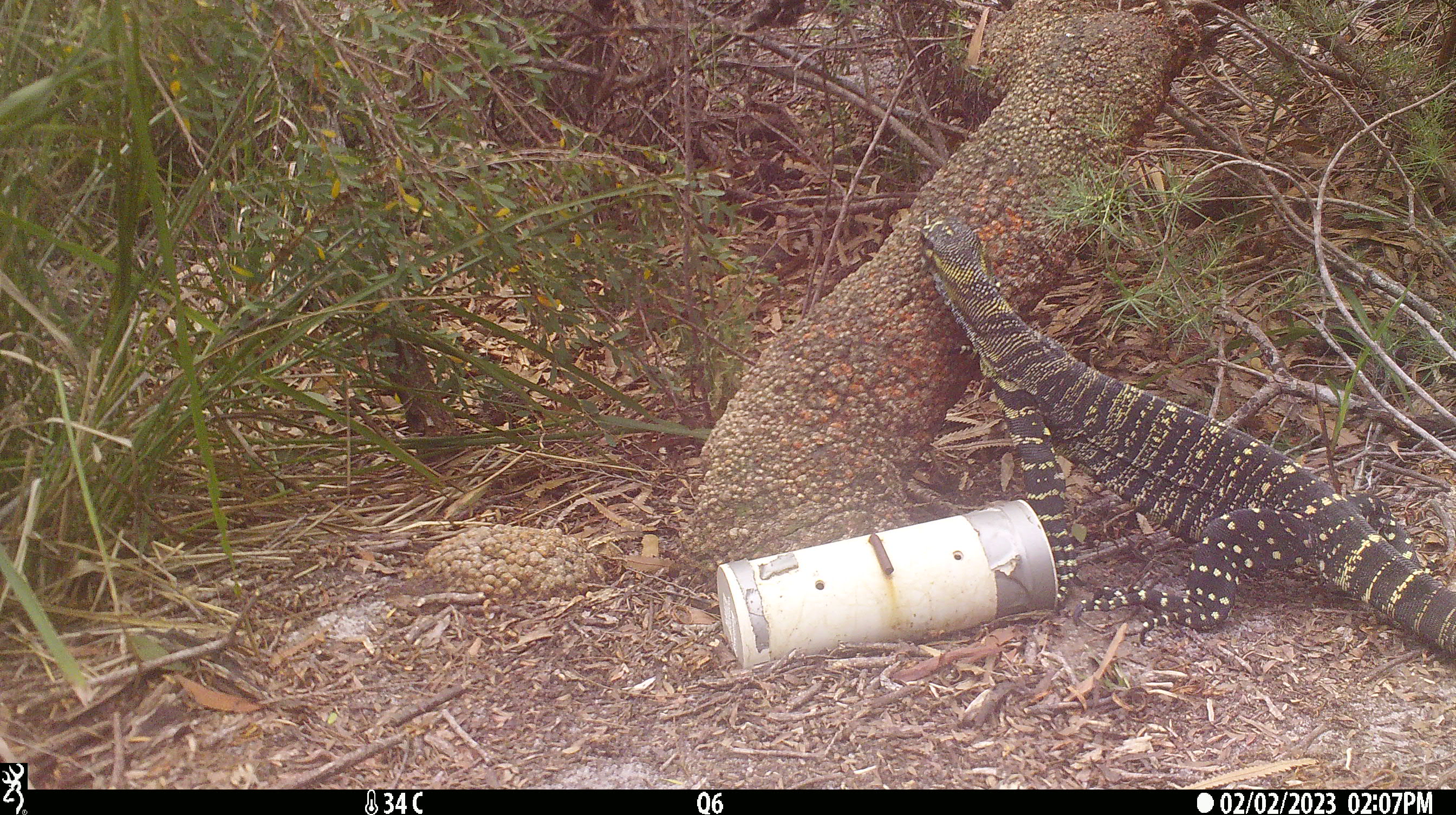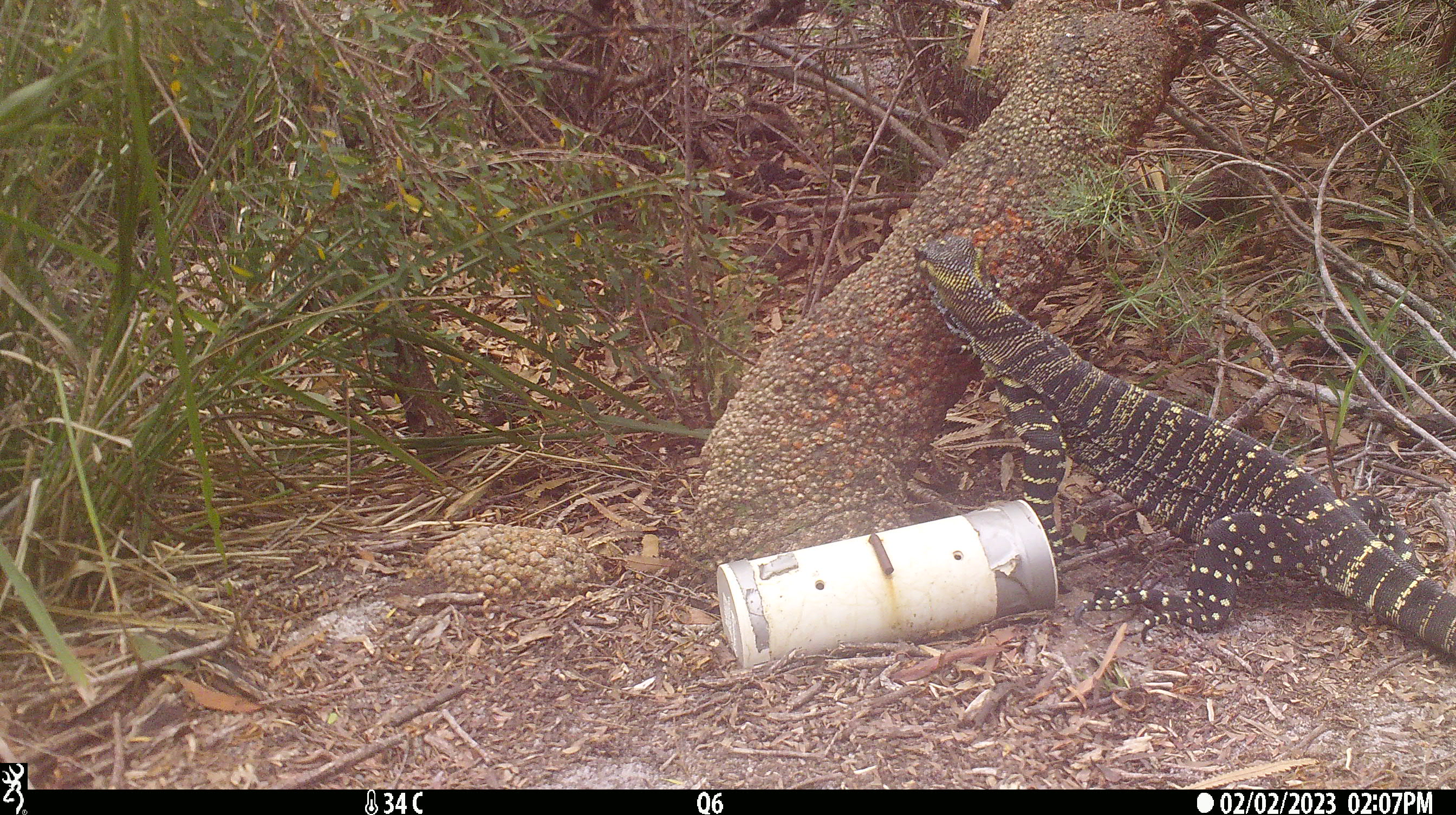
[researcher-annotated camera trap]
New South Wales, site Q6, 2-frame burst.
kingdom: Animalia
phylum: Chordata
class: Reptilia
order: Squamata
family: Varanidae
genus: Varanus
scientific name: Varanus varius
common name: lace monitor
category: goanna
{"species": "goanna (lace monitor) (Varanus varius)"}